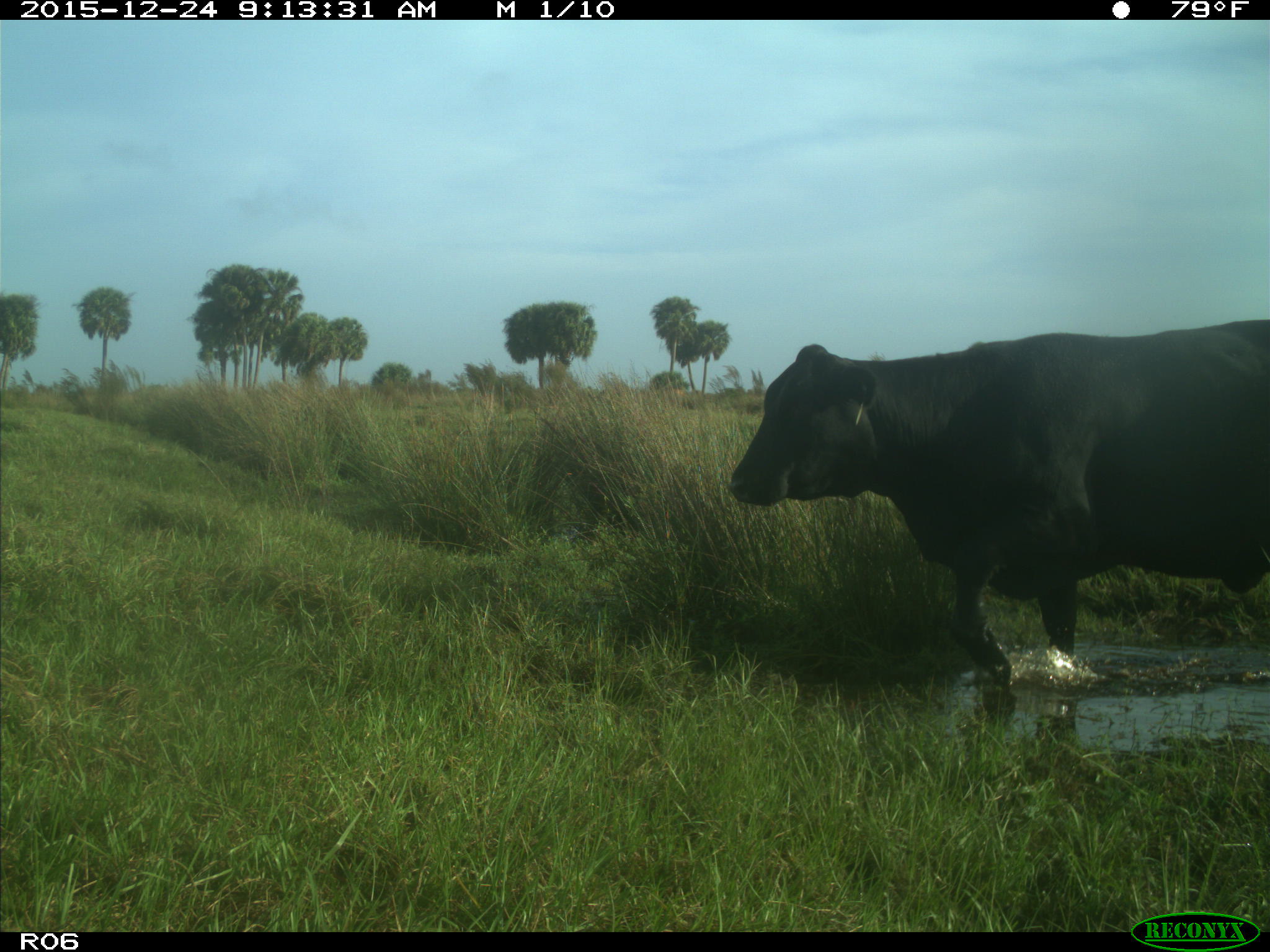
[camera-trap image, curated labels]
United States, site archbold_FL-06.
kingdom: Animalia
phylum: Chordata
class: Mammalia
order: Artiodactyla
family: Bovidae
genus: Bos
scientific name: Bos taurus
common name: domestic cow